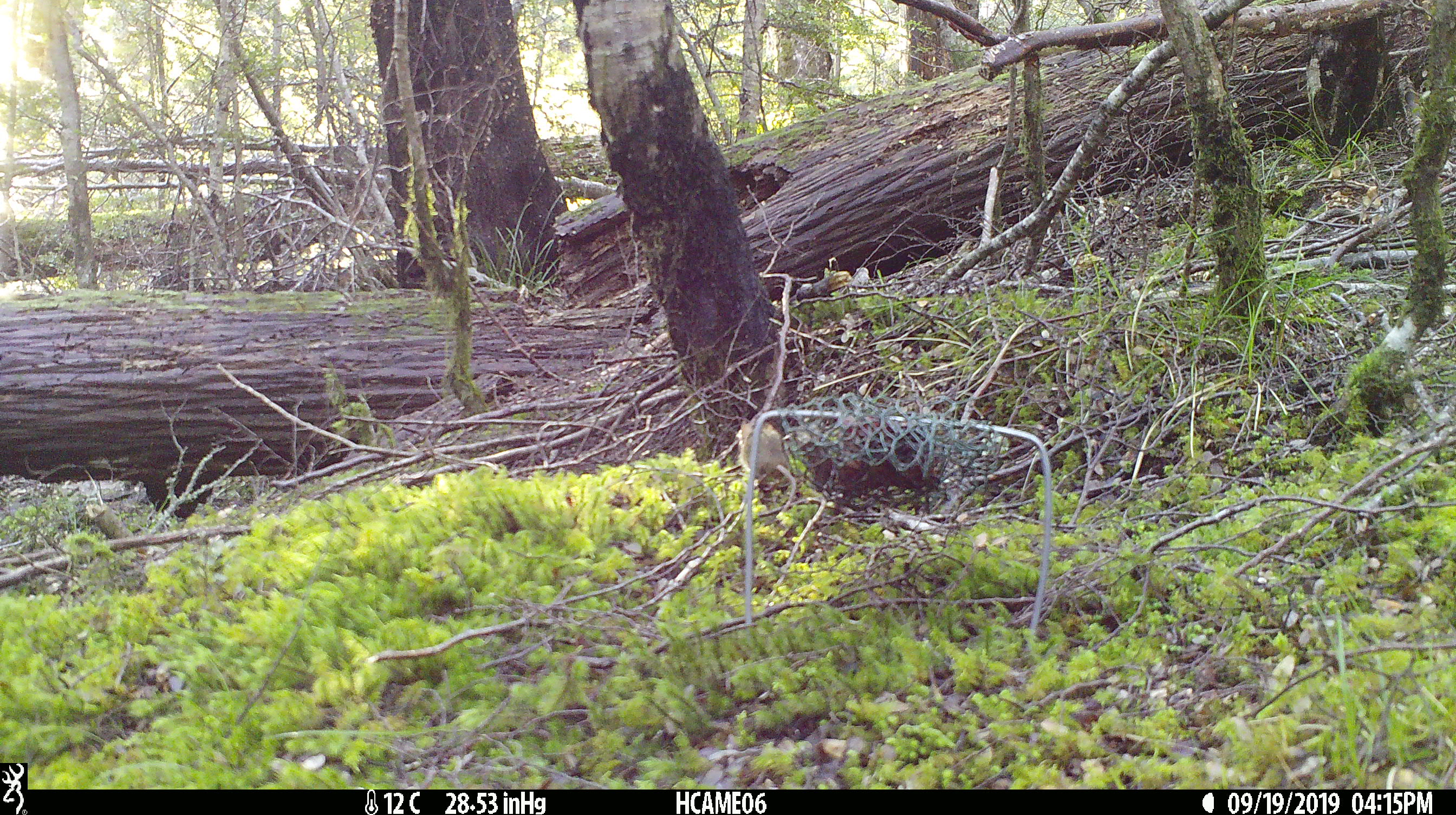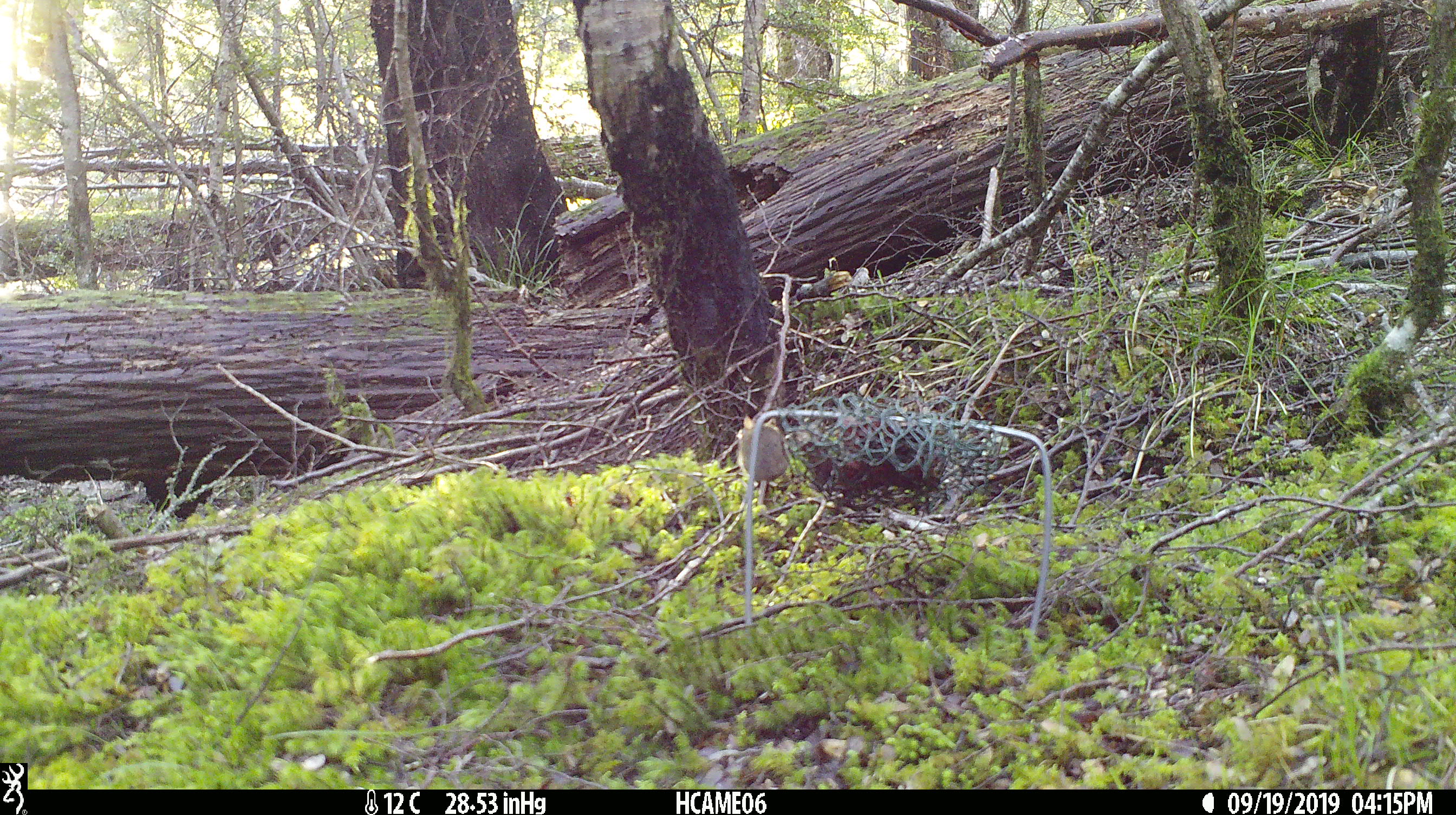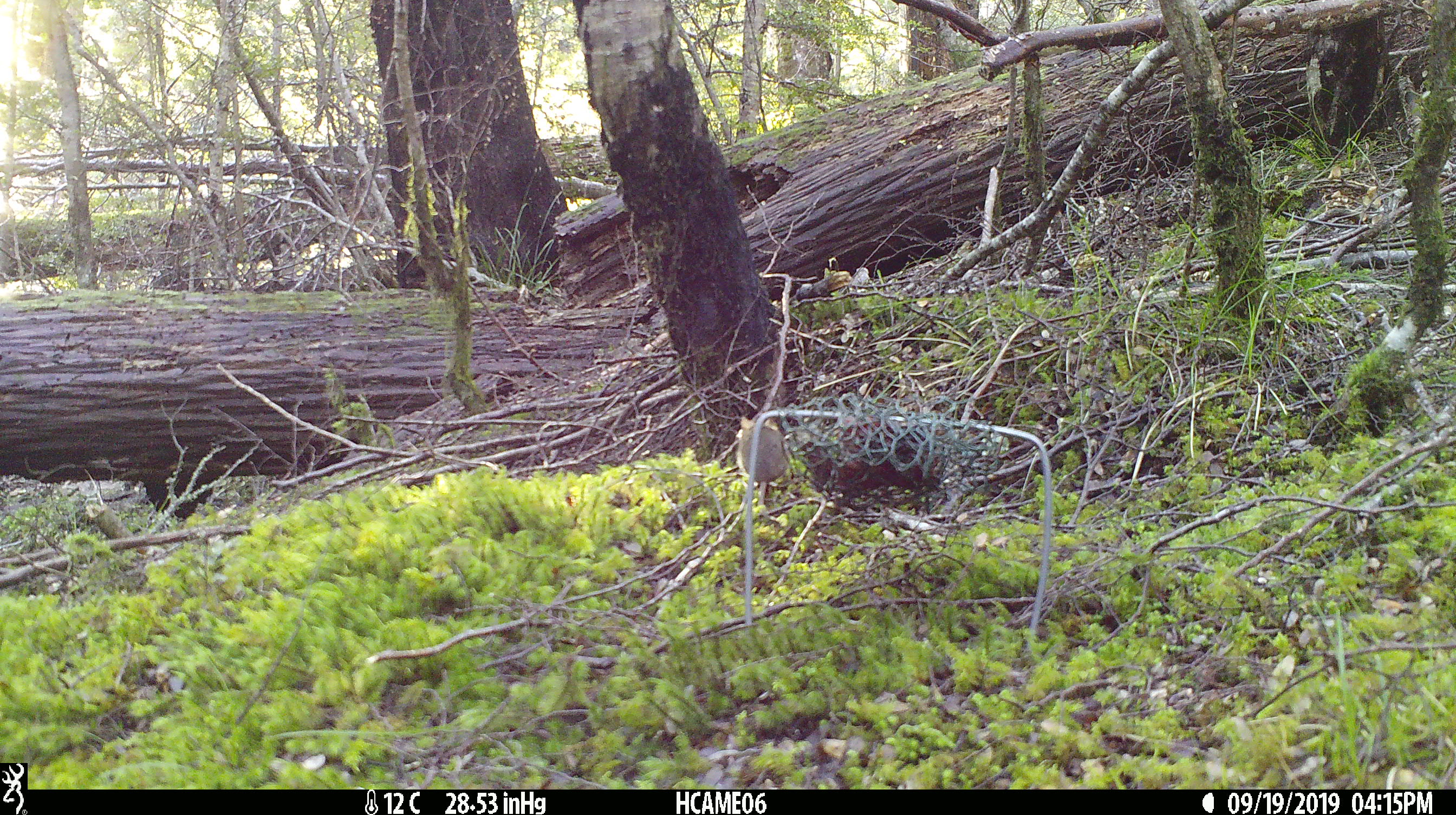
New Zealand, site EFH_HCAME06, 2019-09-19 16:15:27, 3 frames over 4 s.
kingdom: Animalia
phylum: Chordata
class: Mammalia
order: Rodentia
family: Muridae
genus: Mus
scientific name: Mus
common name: mouse